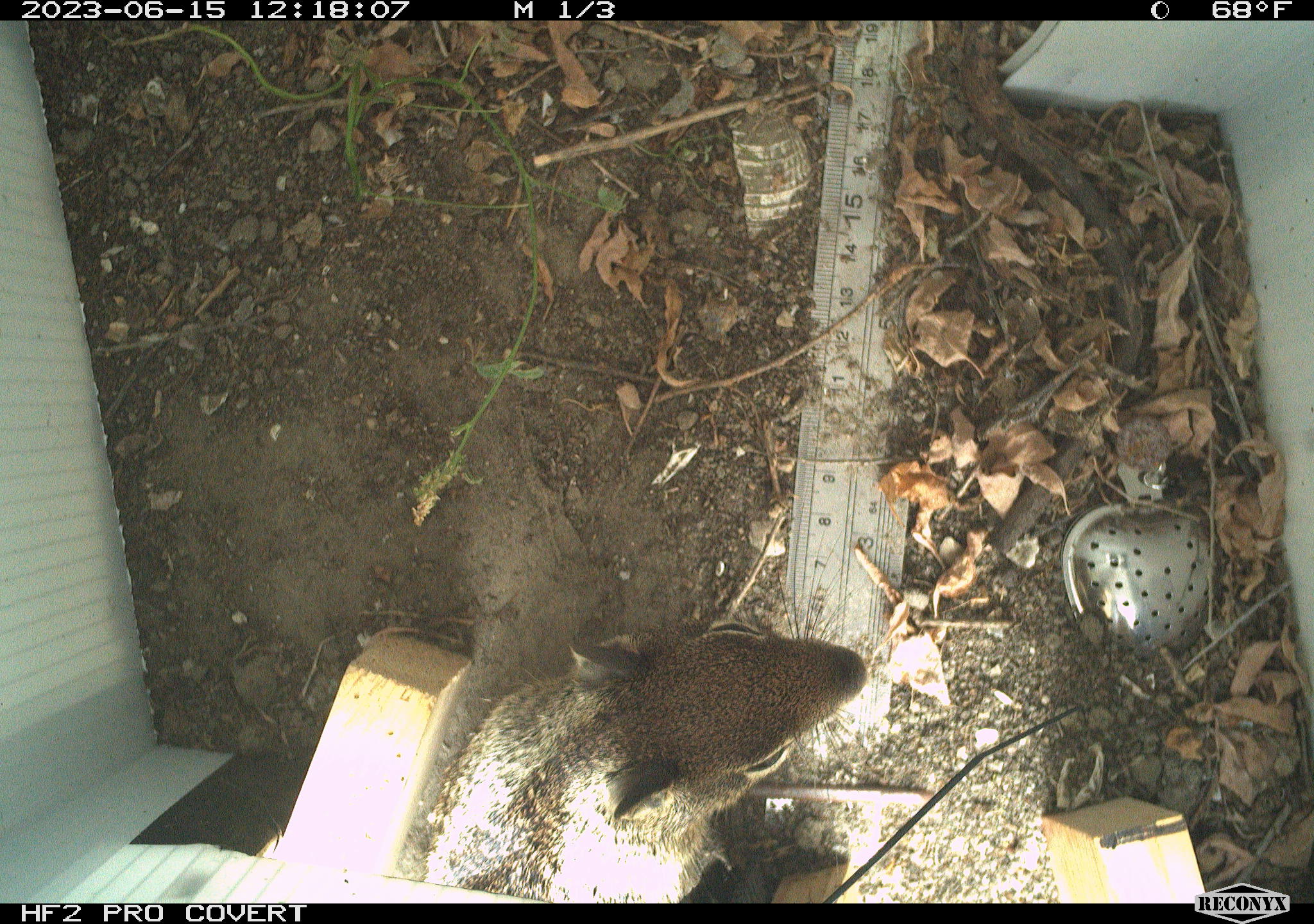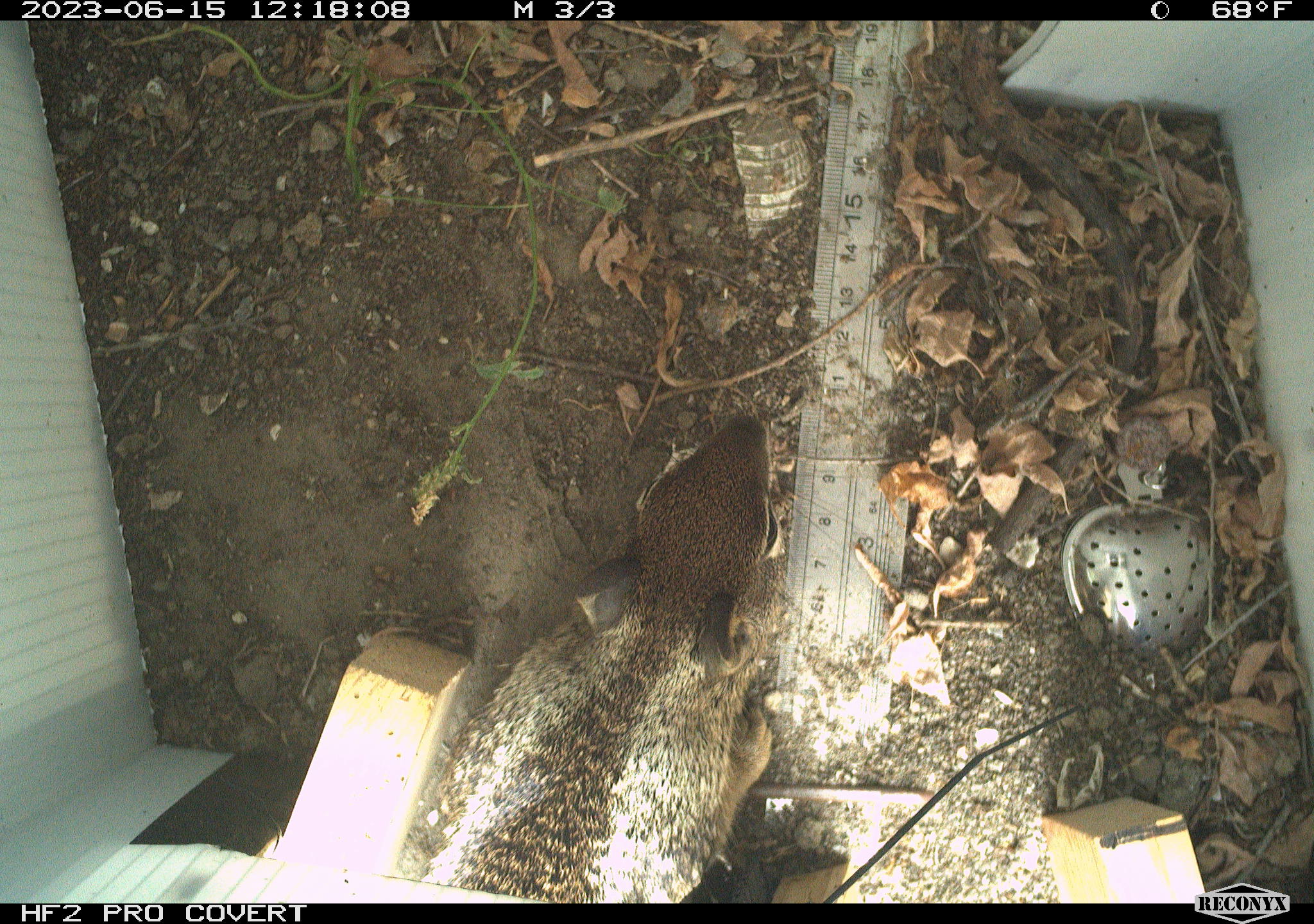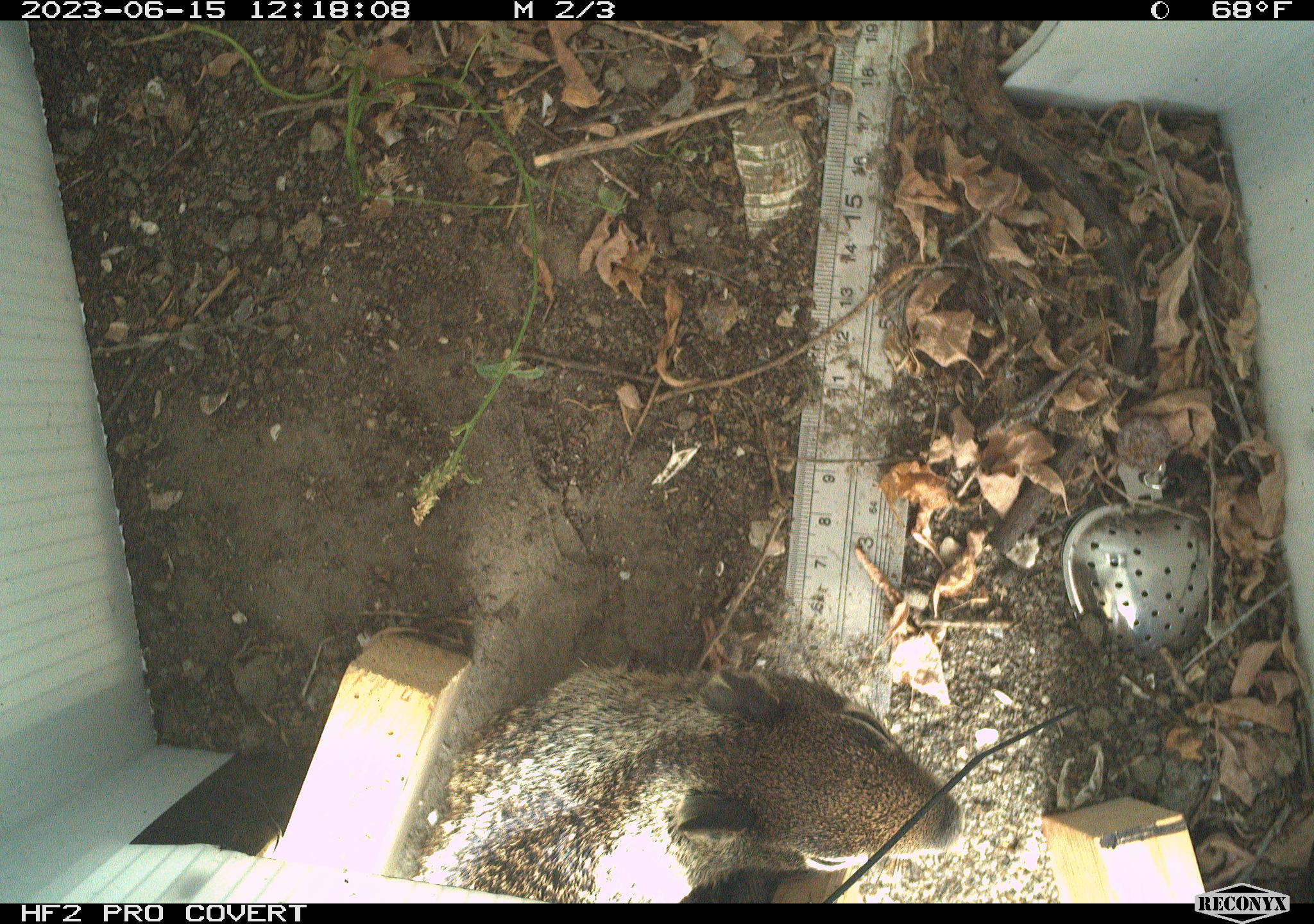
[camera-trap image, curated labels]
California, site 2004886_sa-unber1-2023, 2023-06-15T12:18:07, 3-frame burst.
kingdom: Animalia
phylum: Chordata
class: Mammalia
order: Rodentia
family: Sciuridae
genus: Otospermophilus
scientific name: Otospermophilus beecheyi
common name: california ground squirrel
California ground squirrel (Otospermophilus beecheyi).